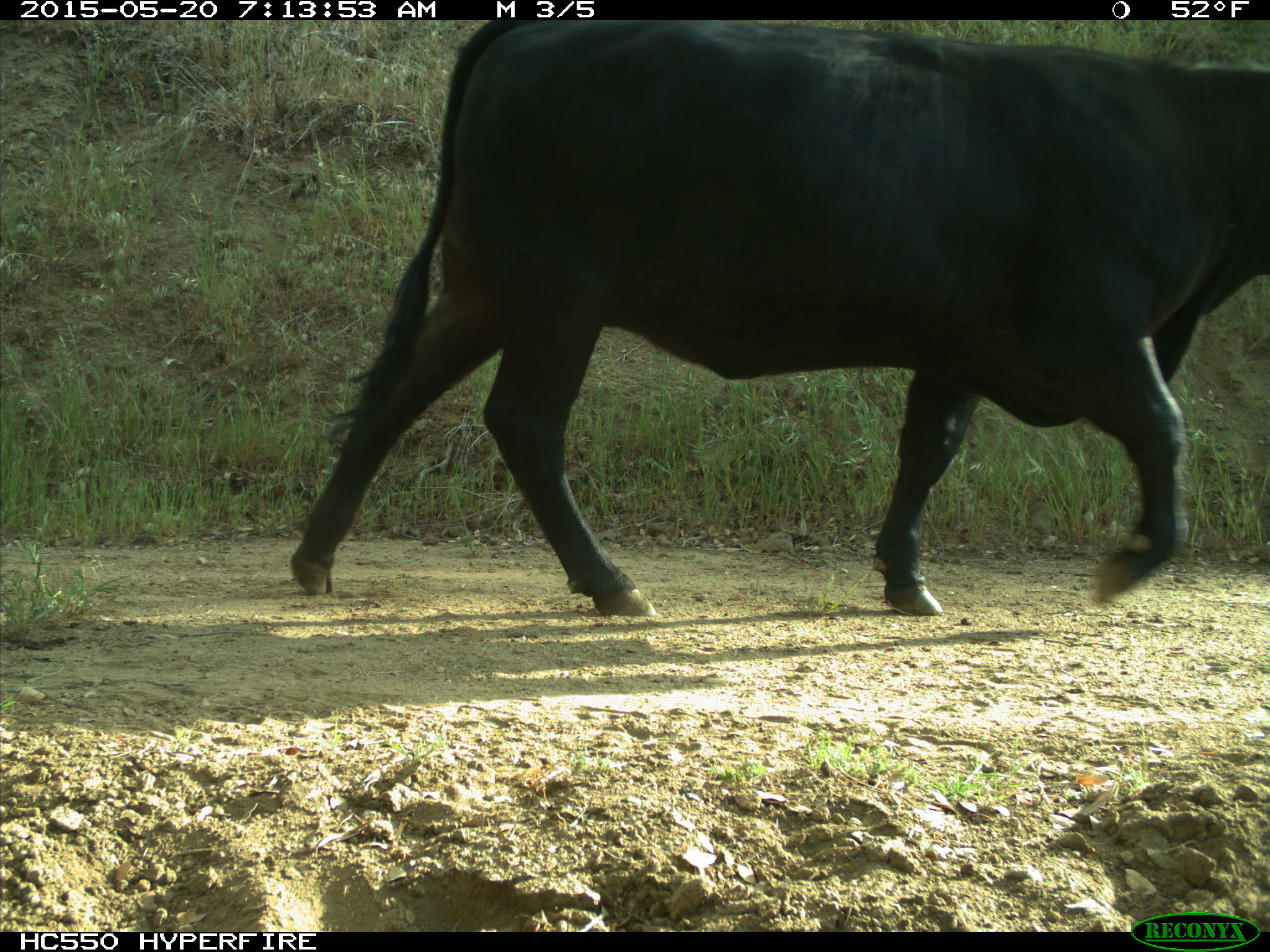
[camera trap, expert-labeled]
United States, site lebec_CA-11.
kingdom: Animalia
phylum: Chordata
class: Mammalia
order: Artiodactyla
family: Bovidae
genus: Bos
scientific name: Bos taurus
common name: domestic cow